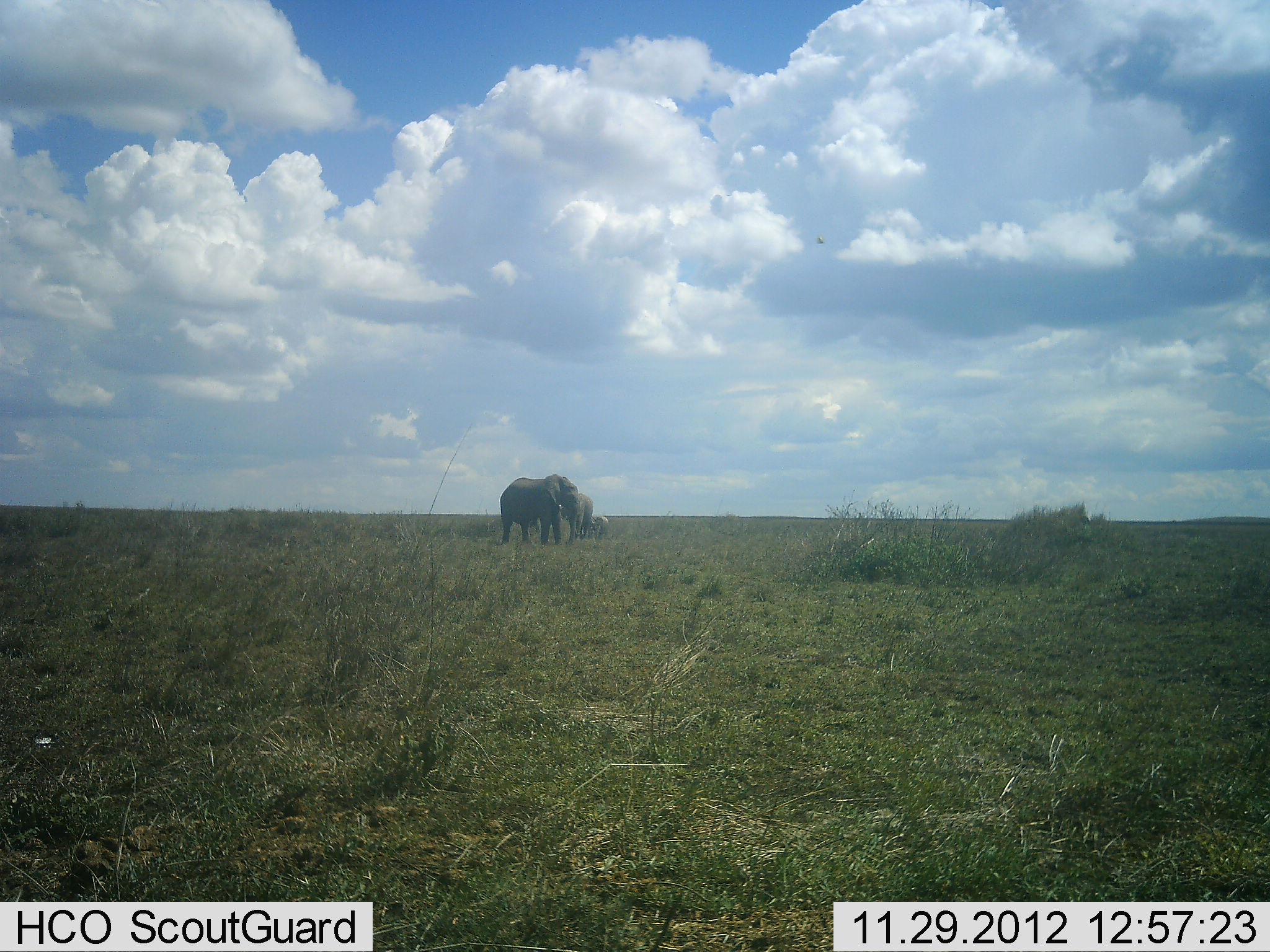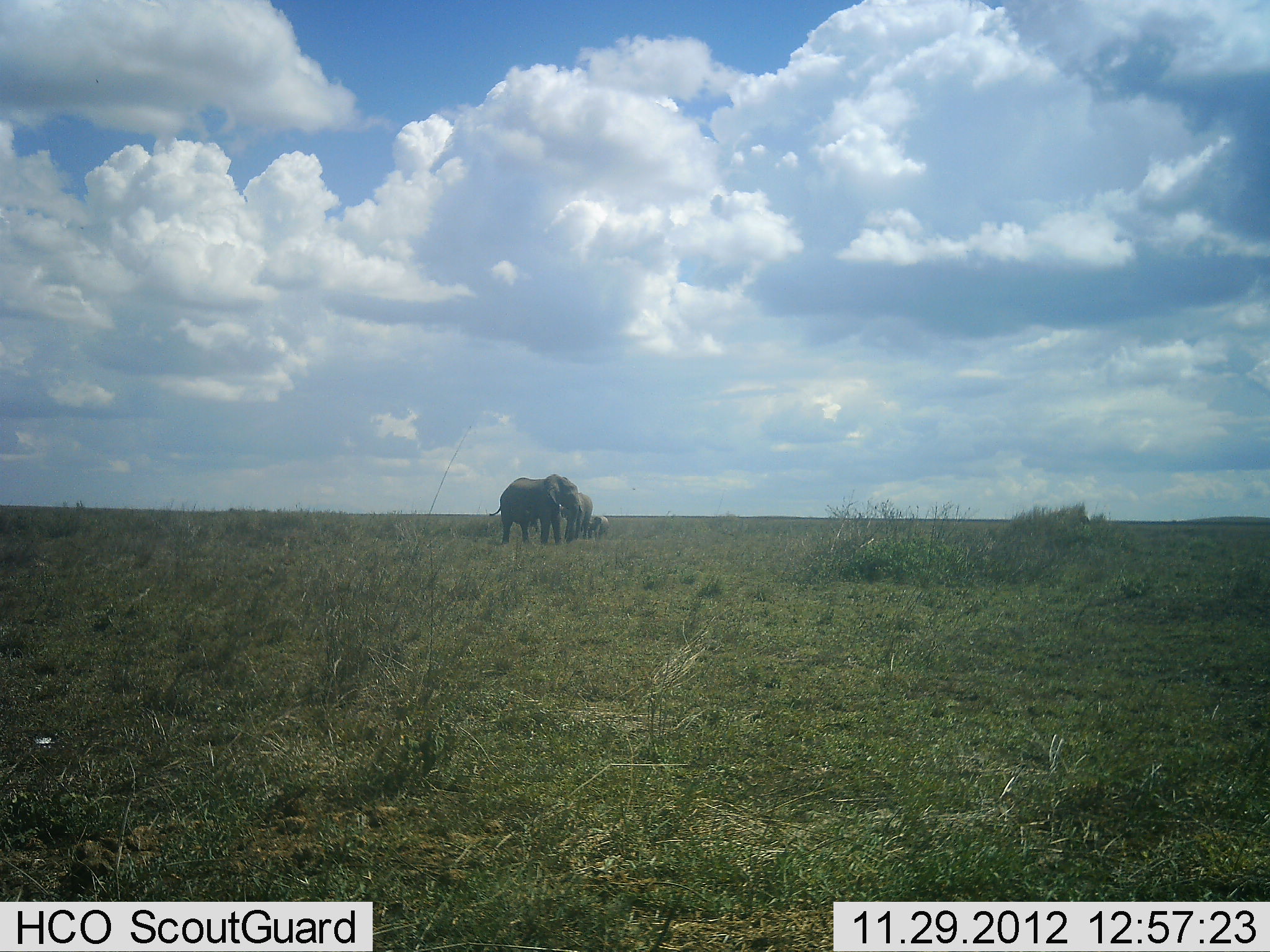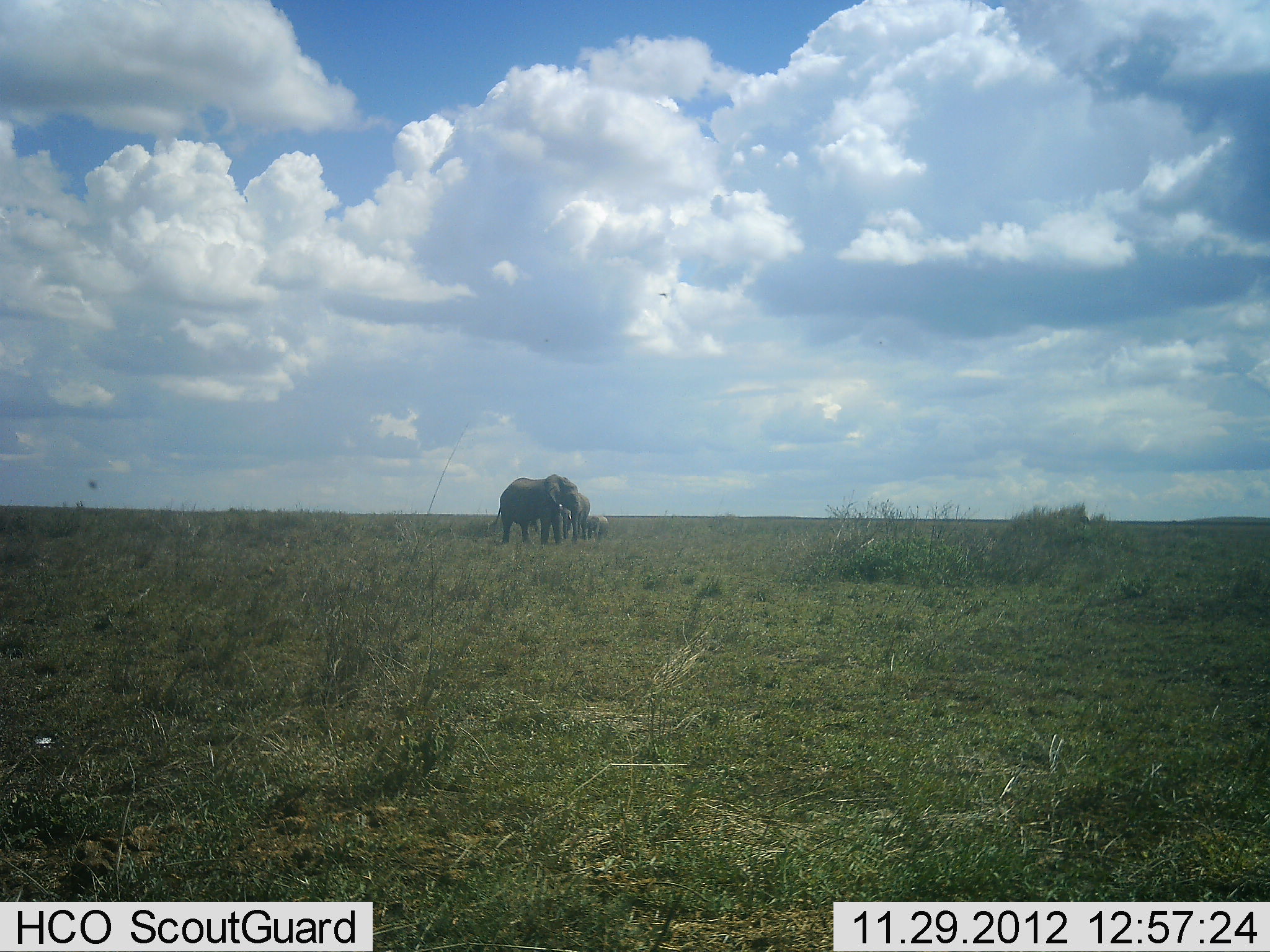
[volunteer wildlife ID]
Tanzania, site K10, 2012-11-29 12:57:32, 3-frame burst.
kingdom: Animalia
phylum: Chordata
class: Mammalia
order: Proboscidea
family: Elephantidae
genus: Loxodonta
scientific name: Loxodonta africana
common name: african bush elephant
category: elephant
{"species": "elephant (african bush elephant) (Loxodonta africana)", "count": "3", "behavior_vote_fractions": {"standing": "90%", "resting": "0%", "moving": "20%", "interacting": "10%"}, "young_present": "80%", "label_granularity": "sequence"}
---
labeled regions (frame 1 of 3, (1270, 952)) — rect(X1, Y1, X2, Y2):
animal: rect(500, 474, 581, 547); rect(560, 492, 593, 547); rect(590, 516, 610, 543); rect(528, 517, 542, 534)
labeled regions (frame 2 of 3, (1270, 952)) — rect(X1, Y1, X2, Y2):
animal: rect(487, 473, 584, 546); rect(559, 492, 594, 544); rect(588, 515, 610, 541); rect(530, 516, 553, 533)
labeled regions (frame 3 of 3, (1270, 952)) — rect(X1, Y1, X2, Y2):
animal: rect(489, 474, 581, 547); rect(558, 492, 591, 543); rect(584, 515, 609, 544); rect(530, 519, 542, 534)